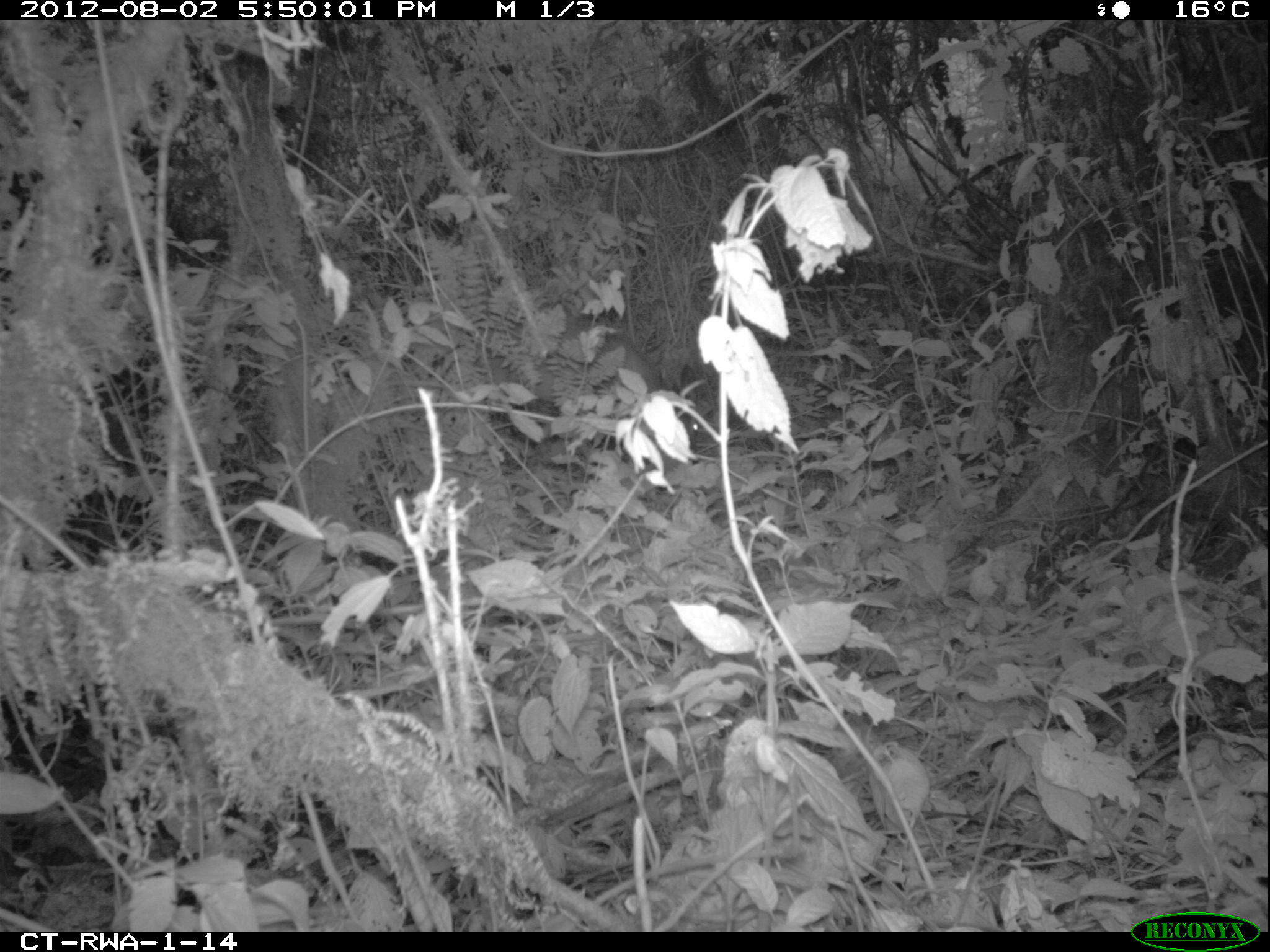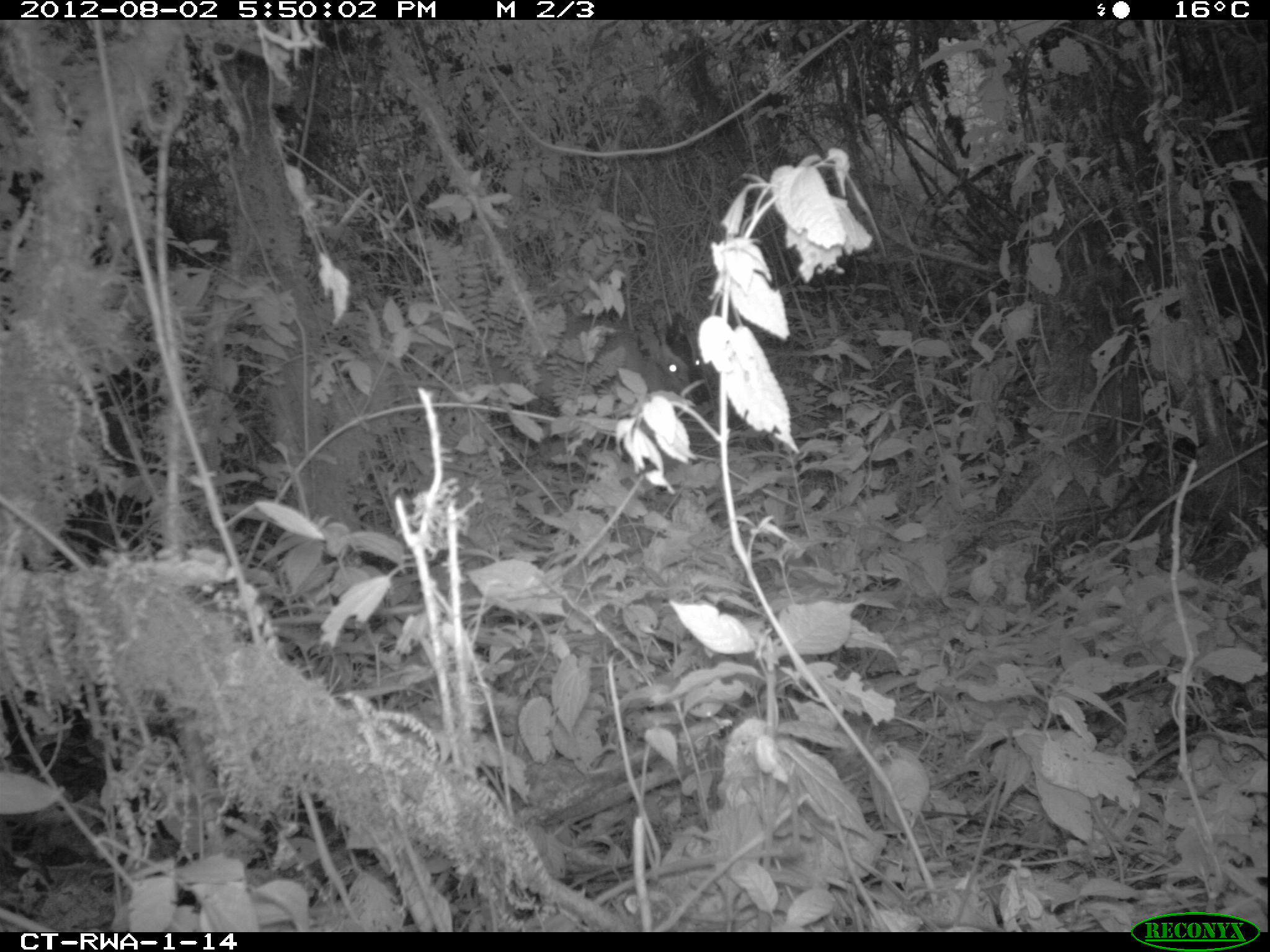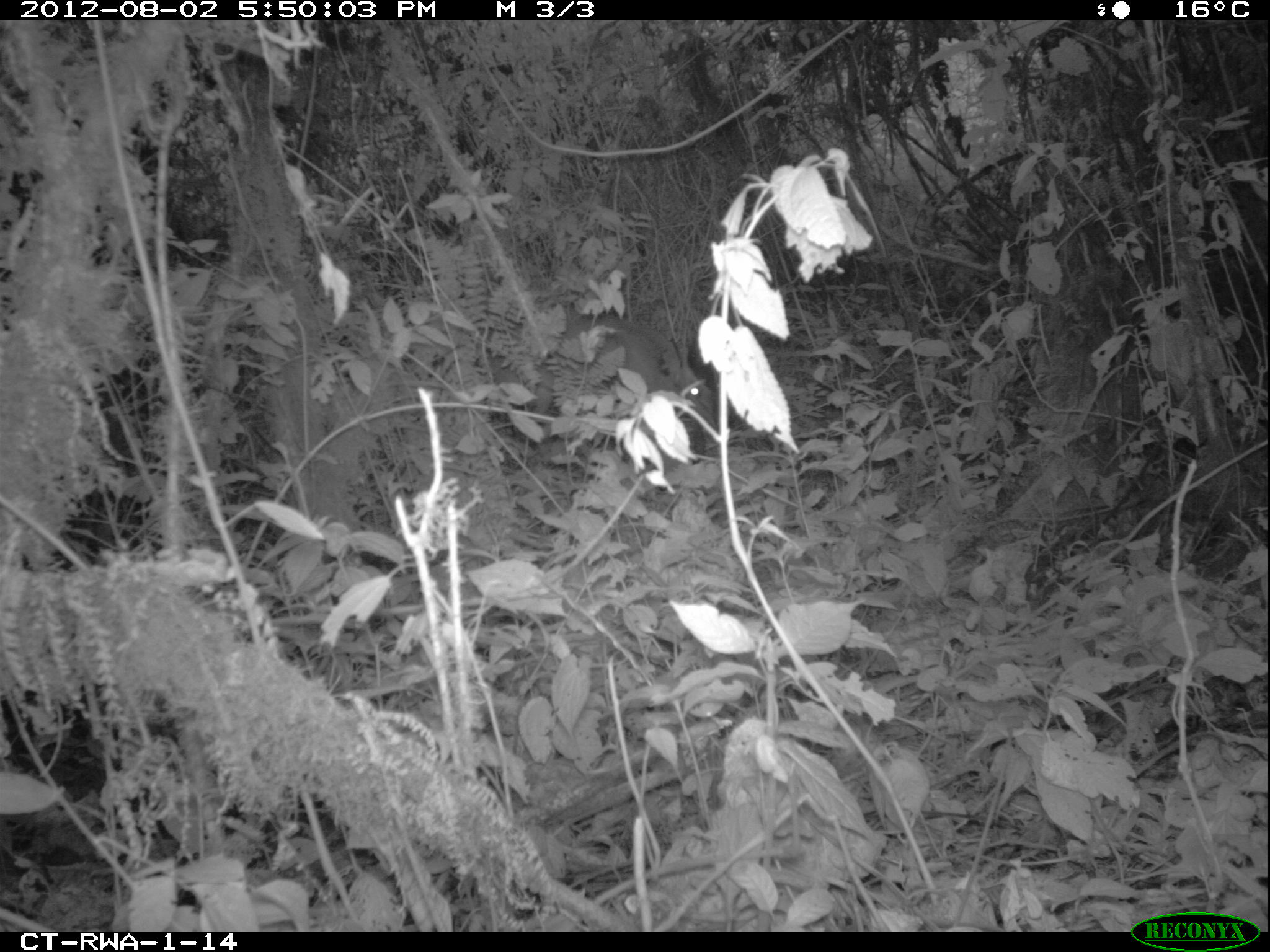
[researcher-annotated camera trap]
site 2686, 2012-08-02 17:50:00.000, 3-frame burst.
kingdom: Animalia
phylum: Chordata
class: Mammalia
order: Artiodactyla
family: Bovidae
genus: Cephalophus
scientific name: Cephalophus nigrifrons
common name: black-fronted duiker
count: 1